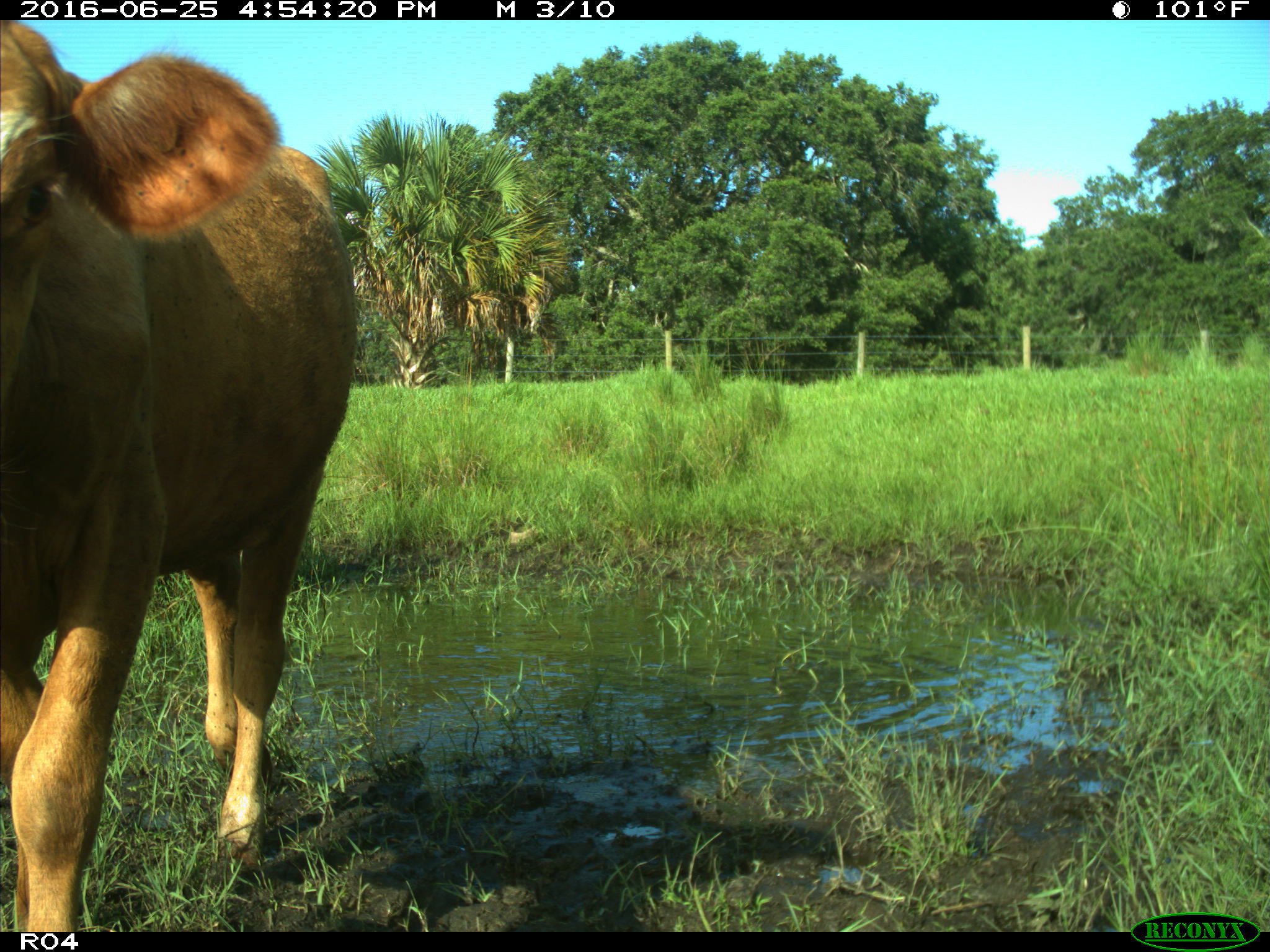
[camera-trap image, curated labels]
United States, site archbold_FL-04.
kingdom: Animalia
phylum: Chordata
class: Mammalia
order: Artiodactyla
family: Bovidae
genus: Bos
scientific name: Bos taurus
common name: domestic cow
Bos taurus (domestic cow).